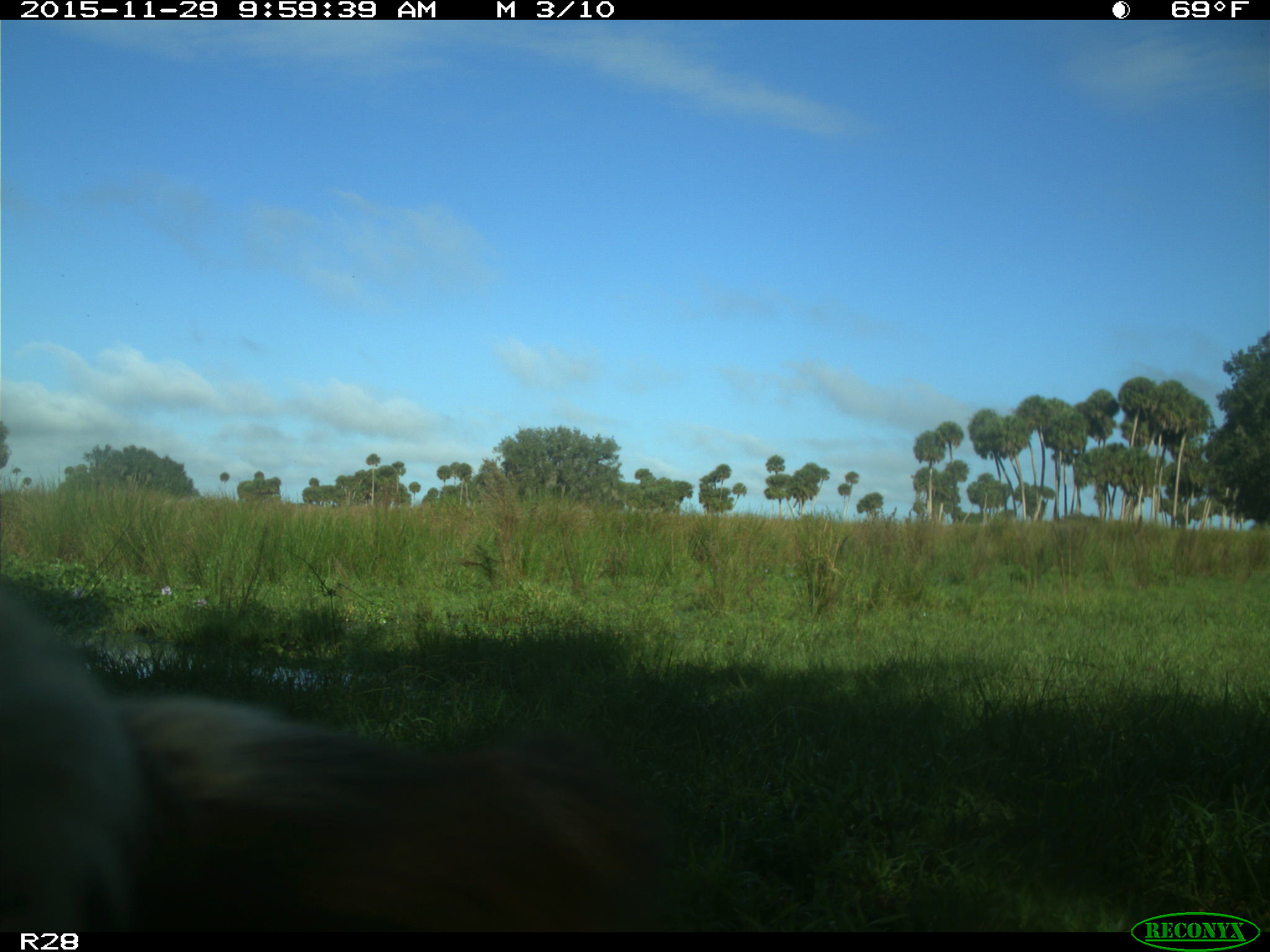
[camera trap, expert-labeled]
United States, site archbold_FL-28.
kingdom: Animalia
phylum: Chordata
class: Mammalia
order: Artiodactyla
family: Bovidae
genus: Bos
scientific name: Bos taurus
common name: domestic cow